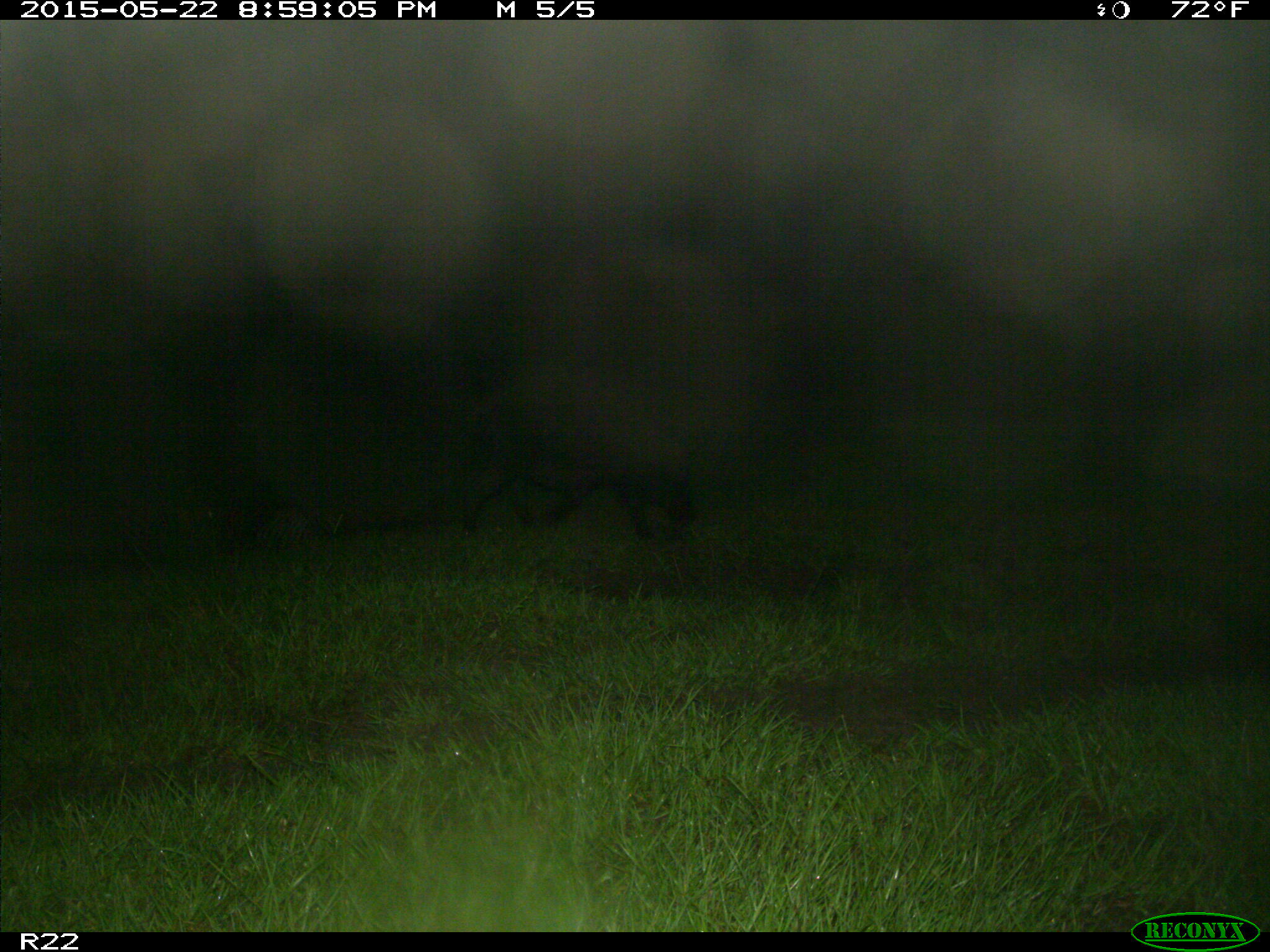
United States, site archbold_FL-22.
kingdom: Animalia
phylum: Chordata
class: Mammalia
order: Artiodactyla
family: Bovidae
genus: Bos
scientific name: Bos taurus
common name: domestic cow